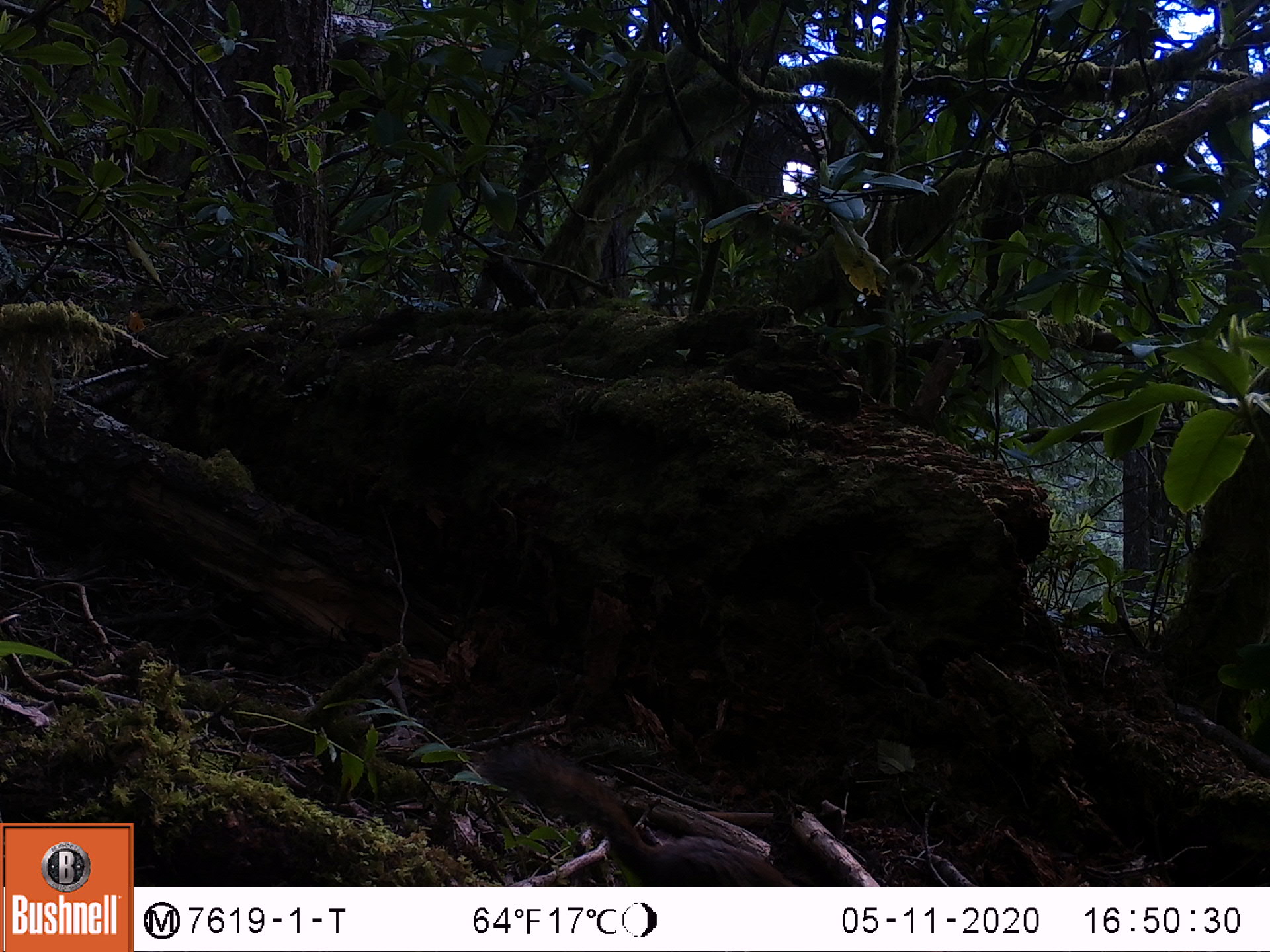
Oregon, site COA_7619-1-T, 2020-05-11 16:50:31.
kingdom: Animalia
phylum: Chordata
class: Mammalia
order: Rodentia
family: Sciuridae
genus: Tamiasciurus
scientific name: Tamiasciurus douglasii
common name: douglas squirrel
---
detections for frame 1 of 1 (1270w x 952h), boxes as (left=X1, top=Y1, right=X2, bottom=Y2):
douglas squirrel: (left=516, top=766, right=783, bottom=880)